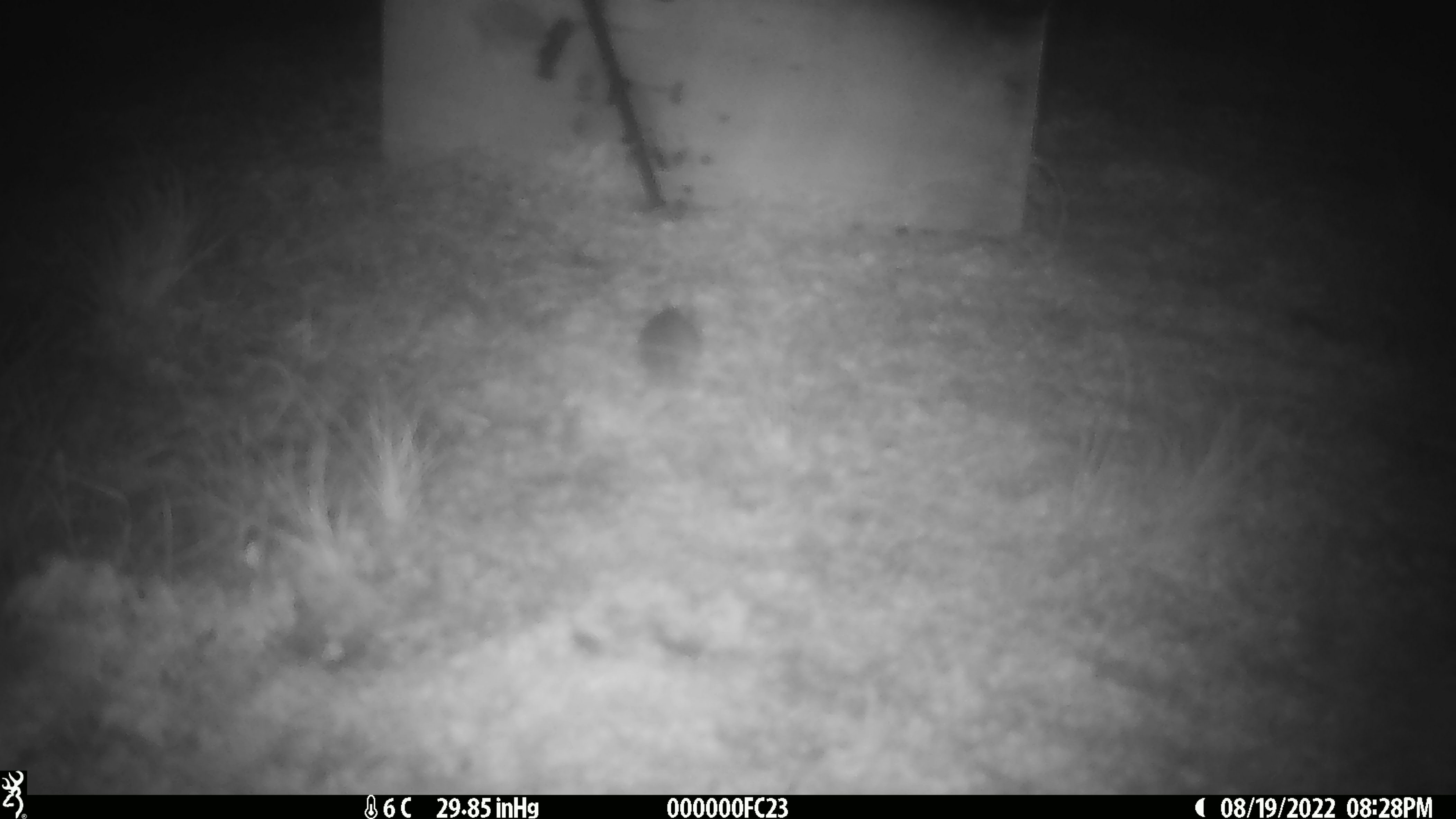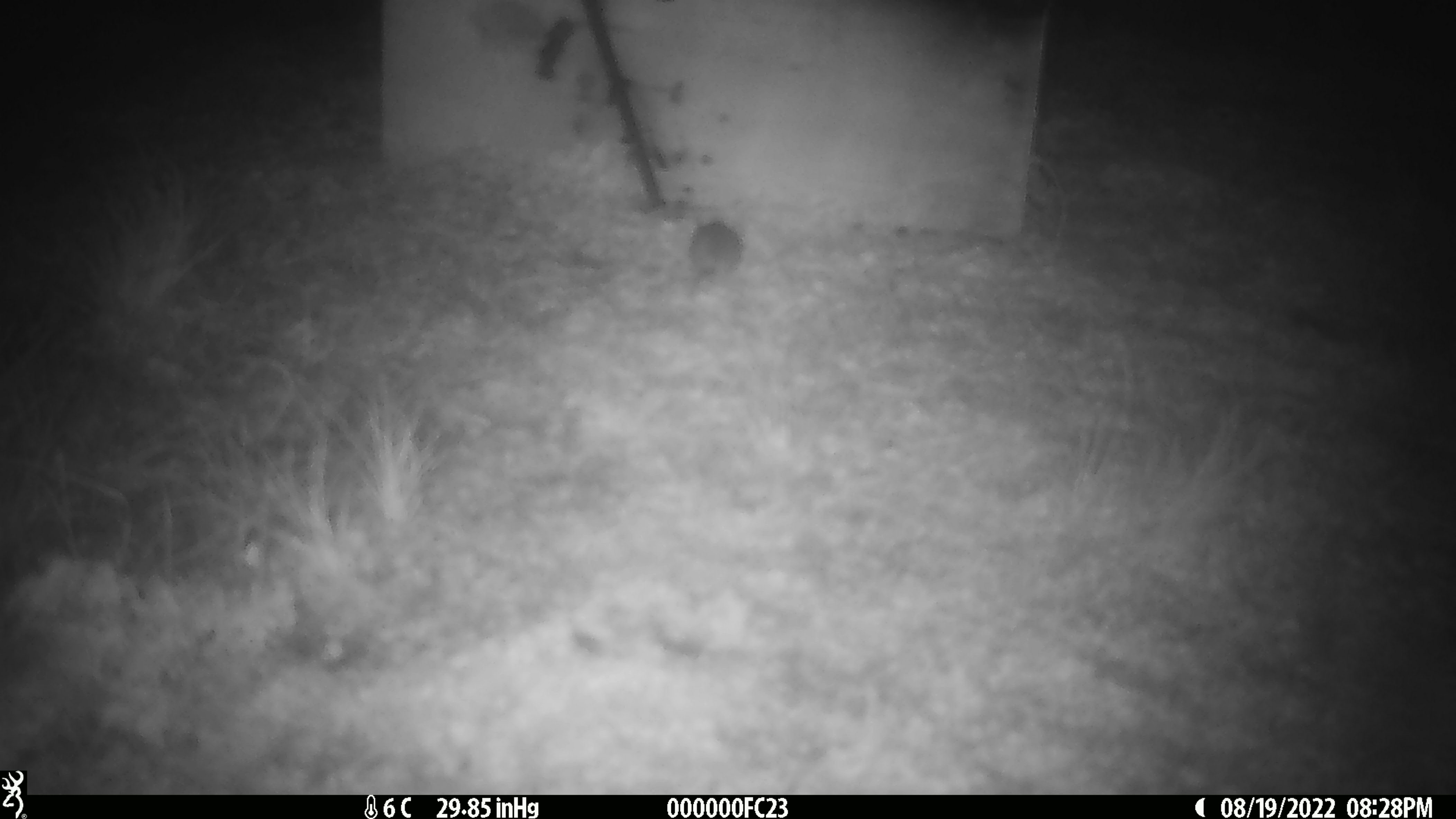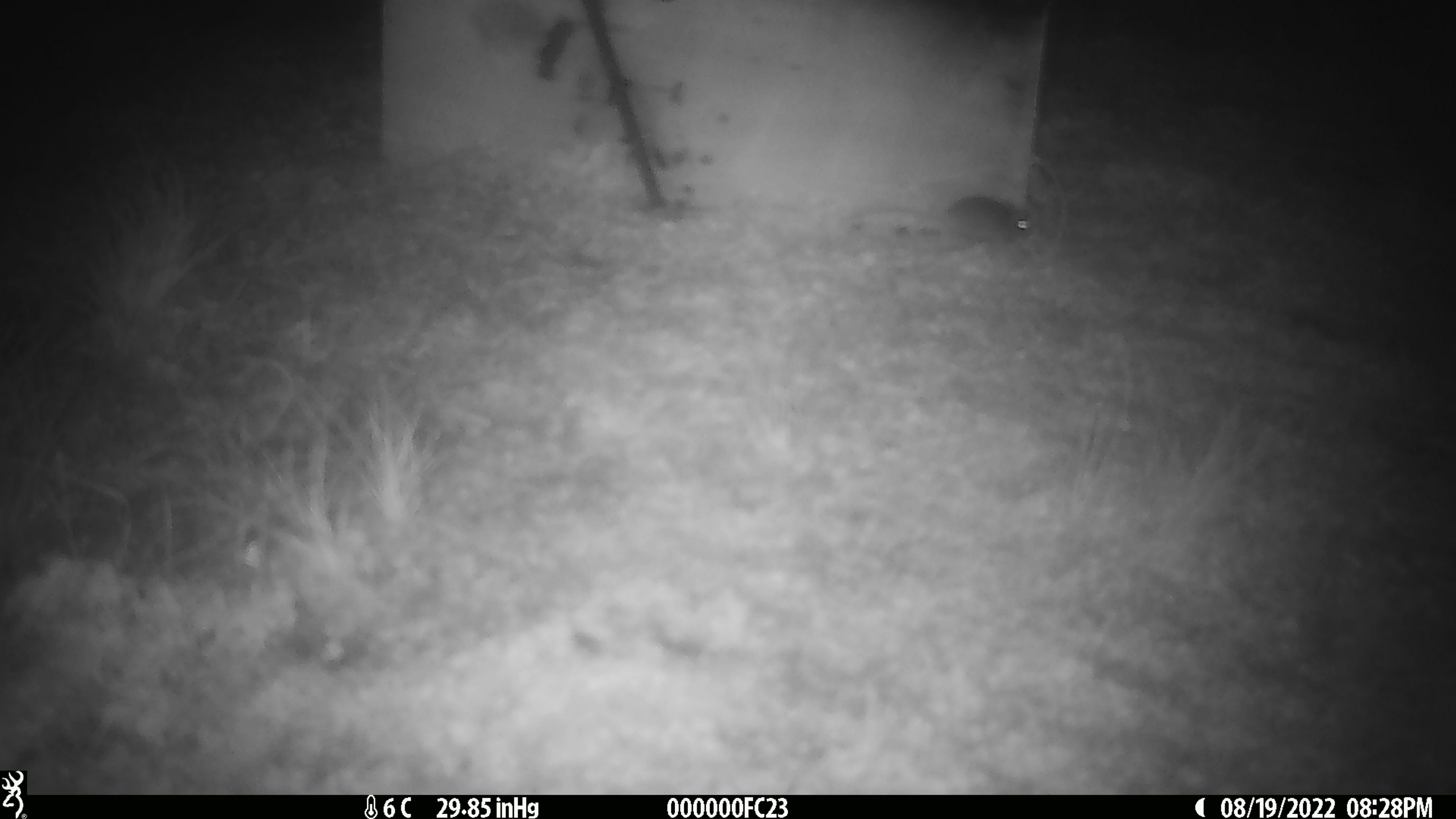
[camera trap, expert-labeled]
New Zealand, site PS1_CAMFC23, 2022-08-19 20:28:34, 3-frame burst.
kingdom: Animalia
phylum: Chordata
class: Mammalia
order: Rodentia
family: Muridae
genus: Mus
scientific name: Mus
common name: mouse